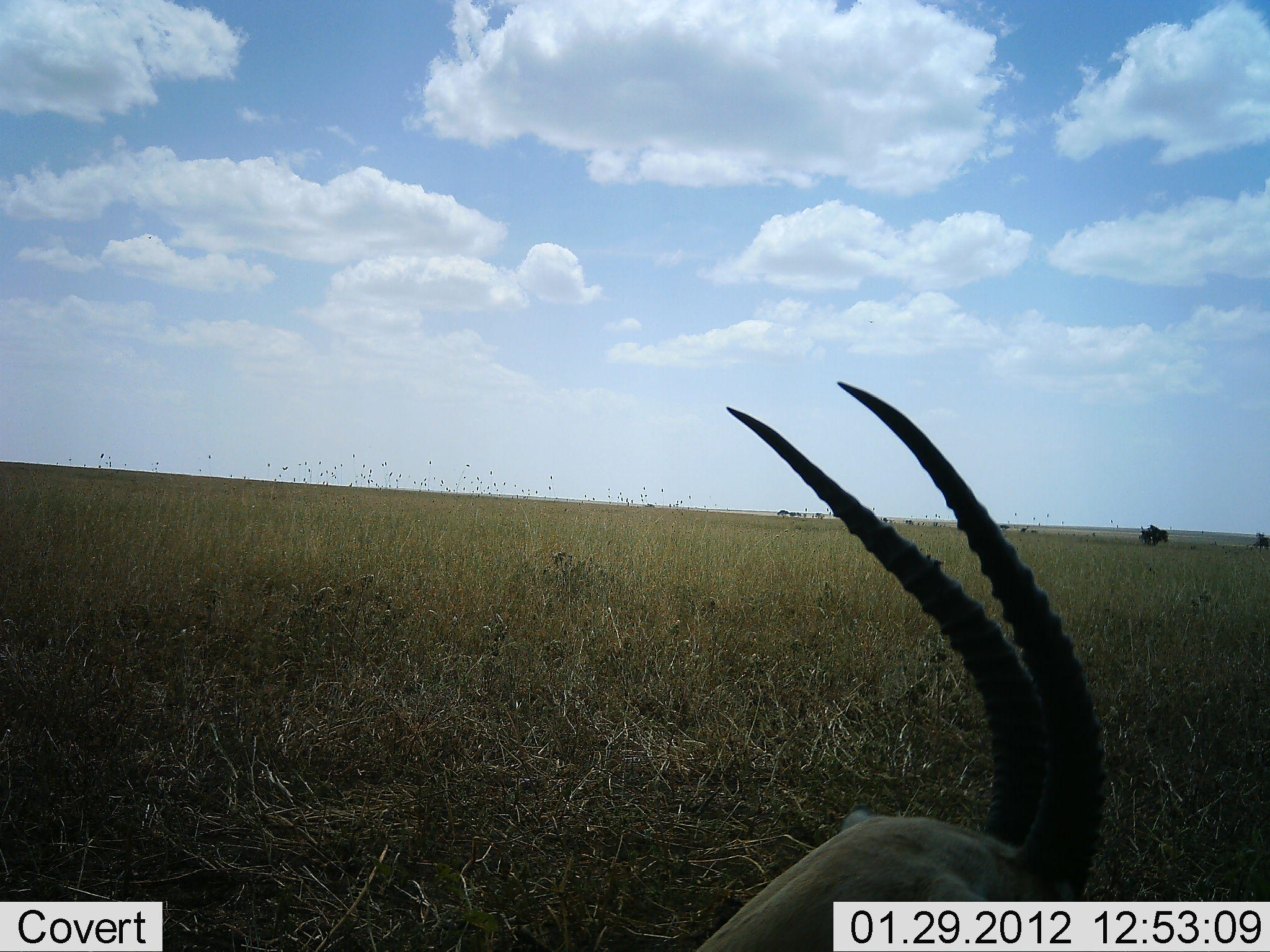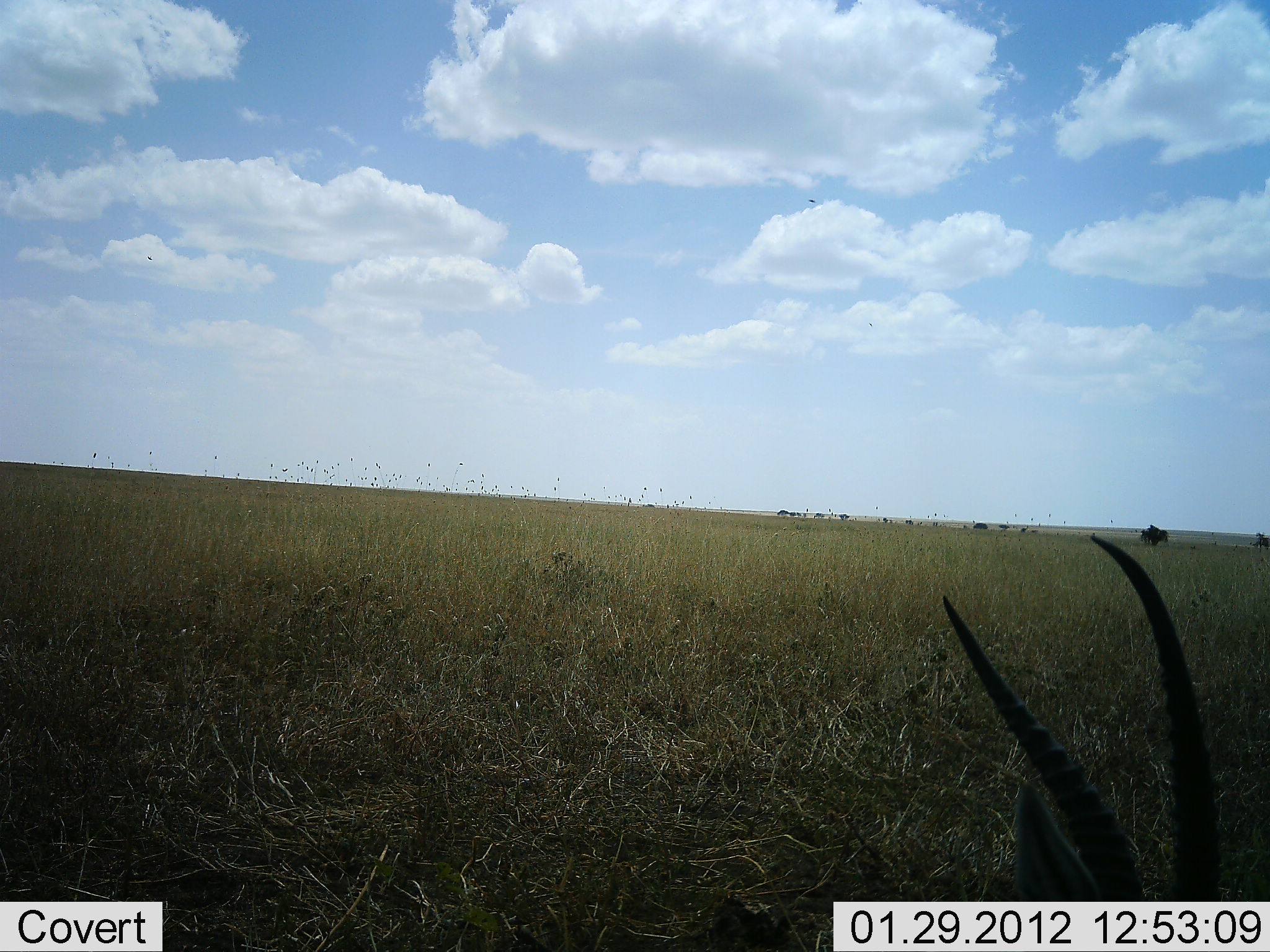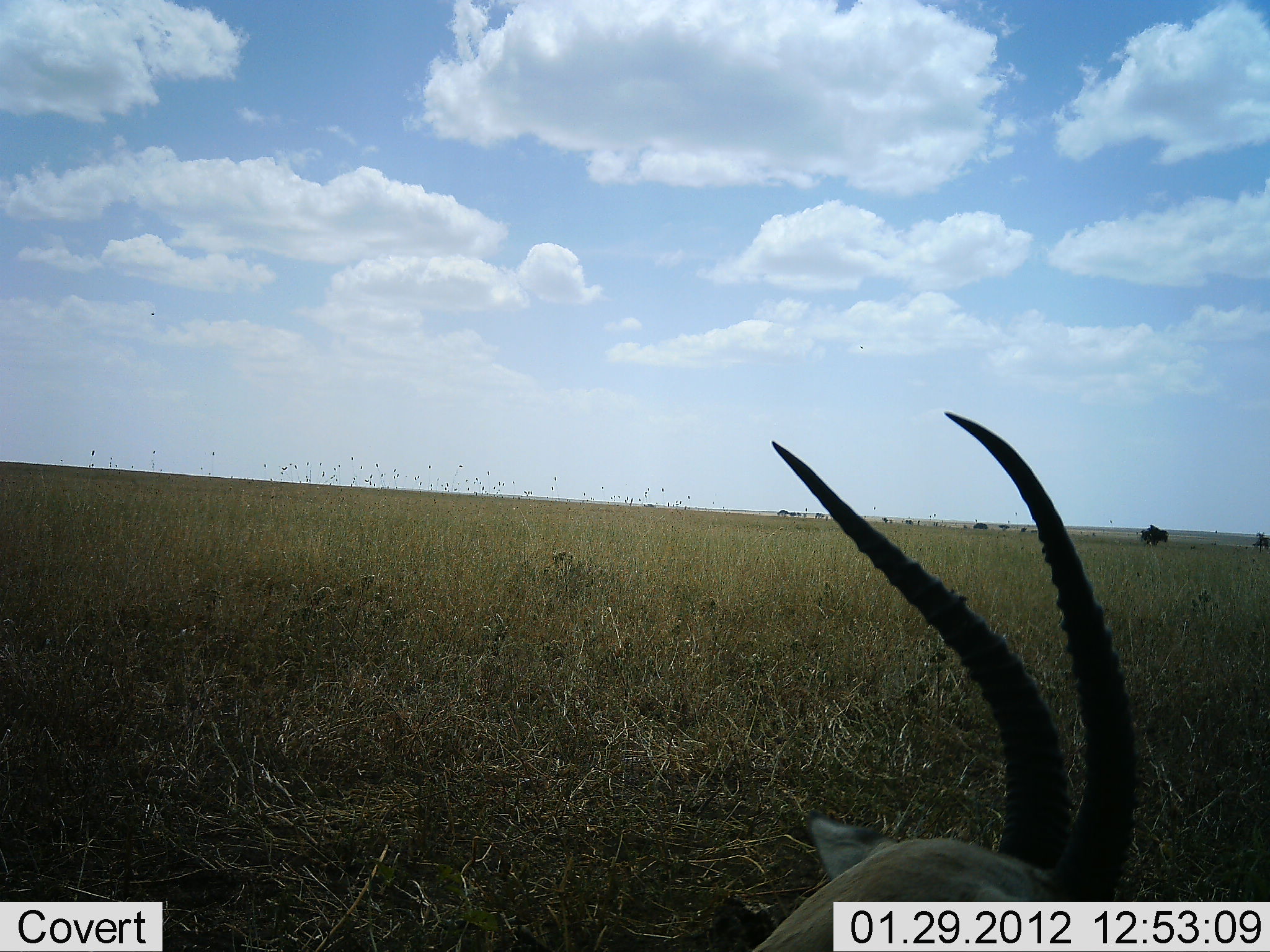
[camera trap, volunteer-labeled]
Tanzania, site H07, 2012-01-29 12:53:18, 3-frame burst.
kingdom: Animalia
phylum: Chordata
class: Mammalia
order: Artiodactyla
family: Bovidae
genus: Eudorcas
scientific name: Eudorcas thomsonii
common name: thomson's gazelle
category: gazellethomsons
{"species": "gazellethomsons (thomson's gazelle) (Eudorcas thomsonii)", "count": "1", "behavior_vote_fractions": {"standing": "25%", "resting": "67%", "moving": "8%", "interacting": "0%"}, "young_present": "0%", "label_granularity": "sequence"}